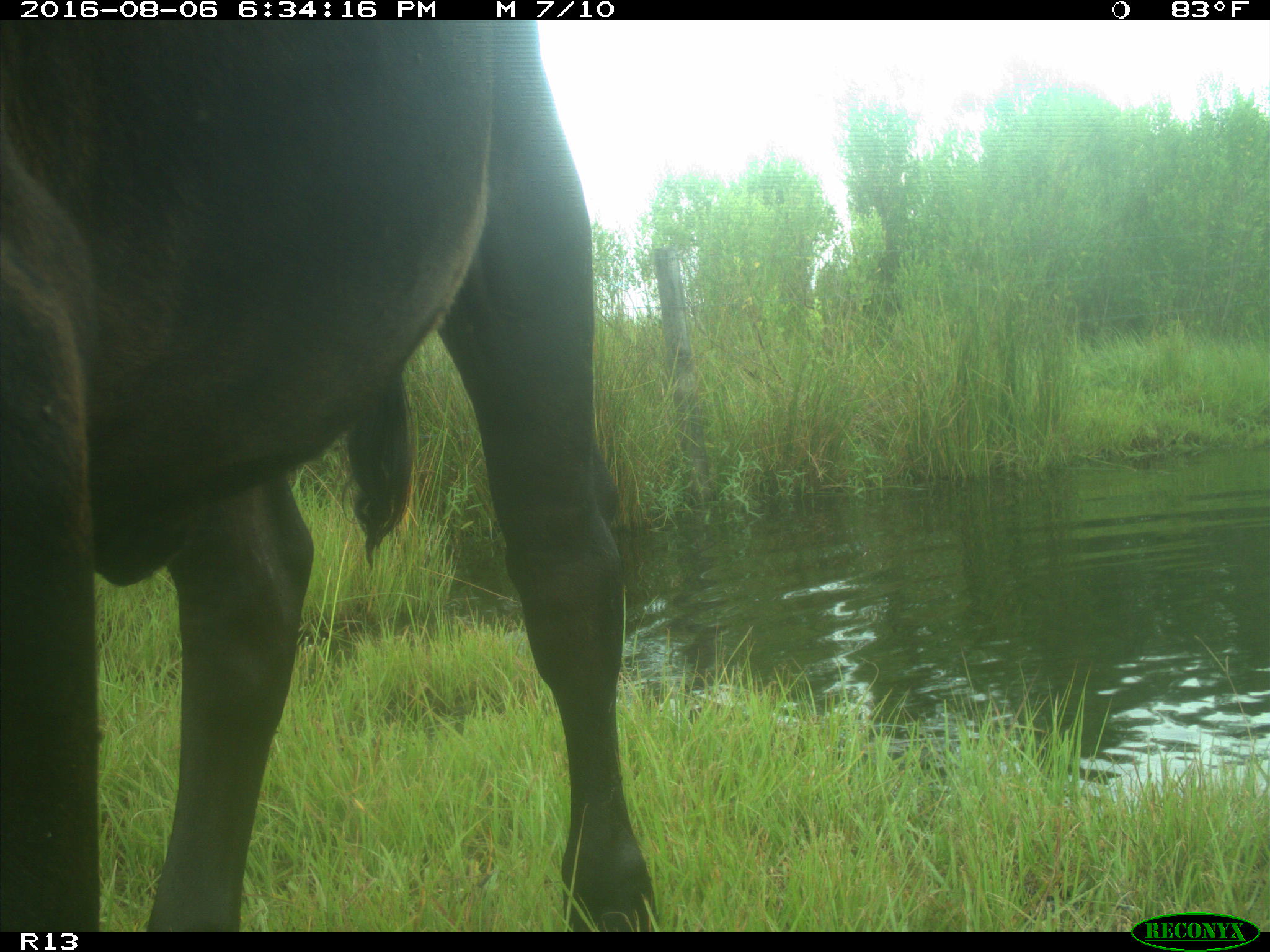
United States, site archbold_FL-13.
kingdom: Animalia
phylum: Chordata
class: Mammalia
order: Artiodactyla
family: Bovidae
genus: Bos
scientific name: Bos taurus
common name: domestic cow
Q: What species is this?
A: Bos taurus (domestic cow).